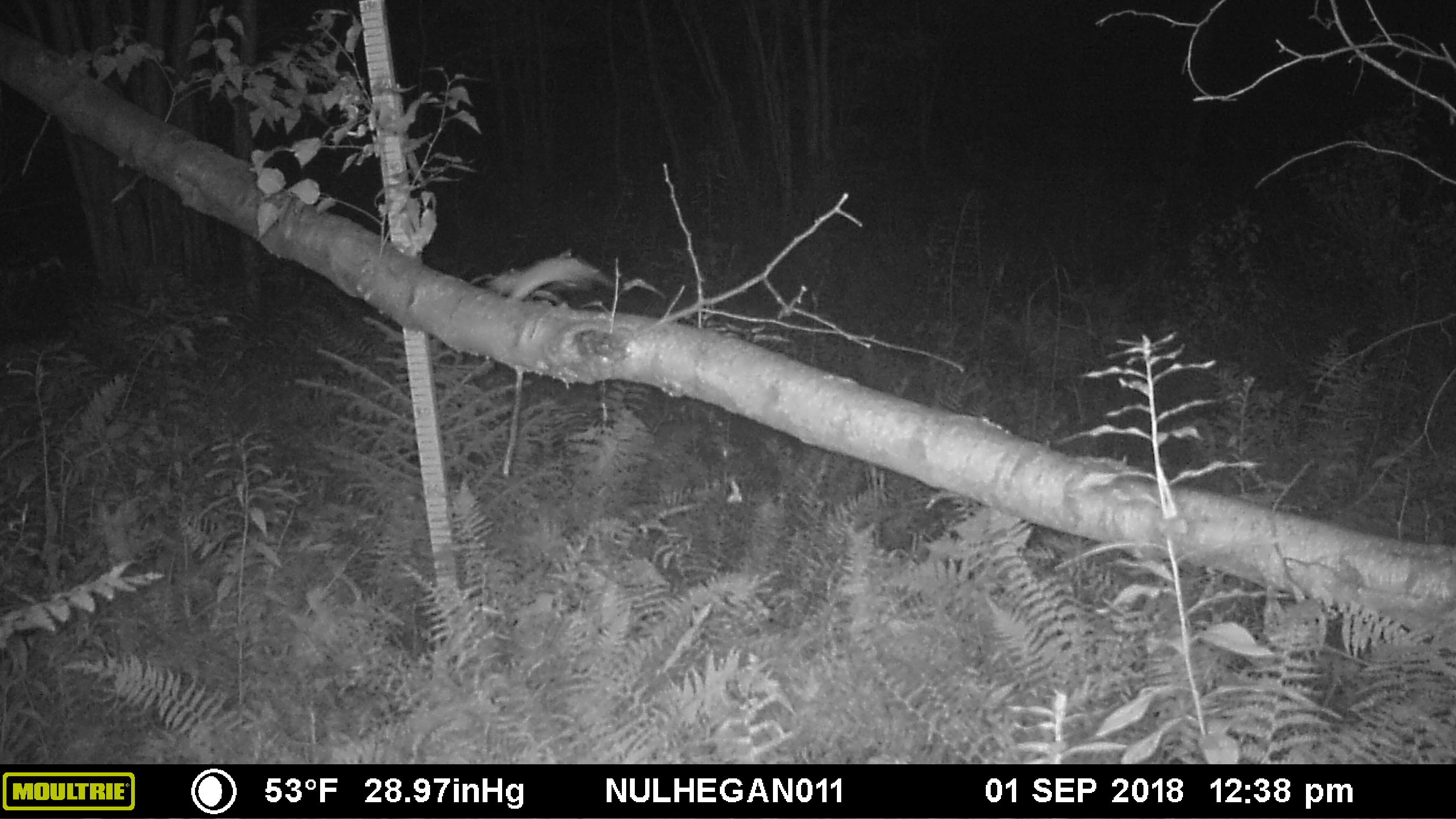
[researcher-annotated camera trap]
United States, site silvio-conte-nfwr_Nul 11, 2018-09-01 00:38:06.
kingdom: Animalia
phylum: Chordata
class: Mammalia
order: Rodentia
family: Sciuridae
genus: Glaucomys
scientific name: Glaucomys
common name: flying squirrel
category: flying squirrel sp.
Flying squirrel sp. (flying squirrel) (Glaucomys).